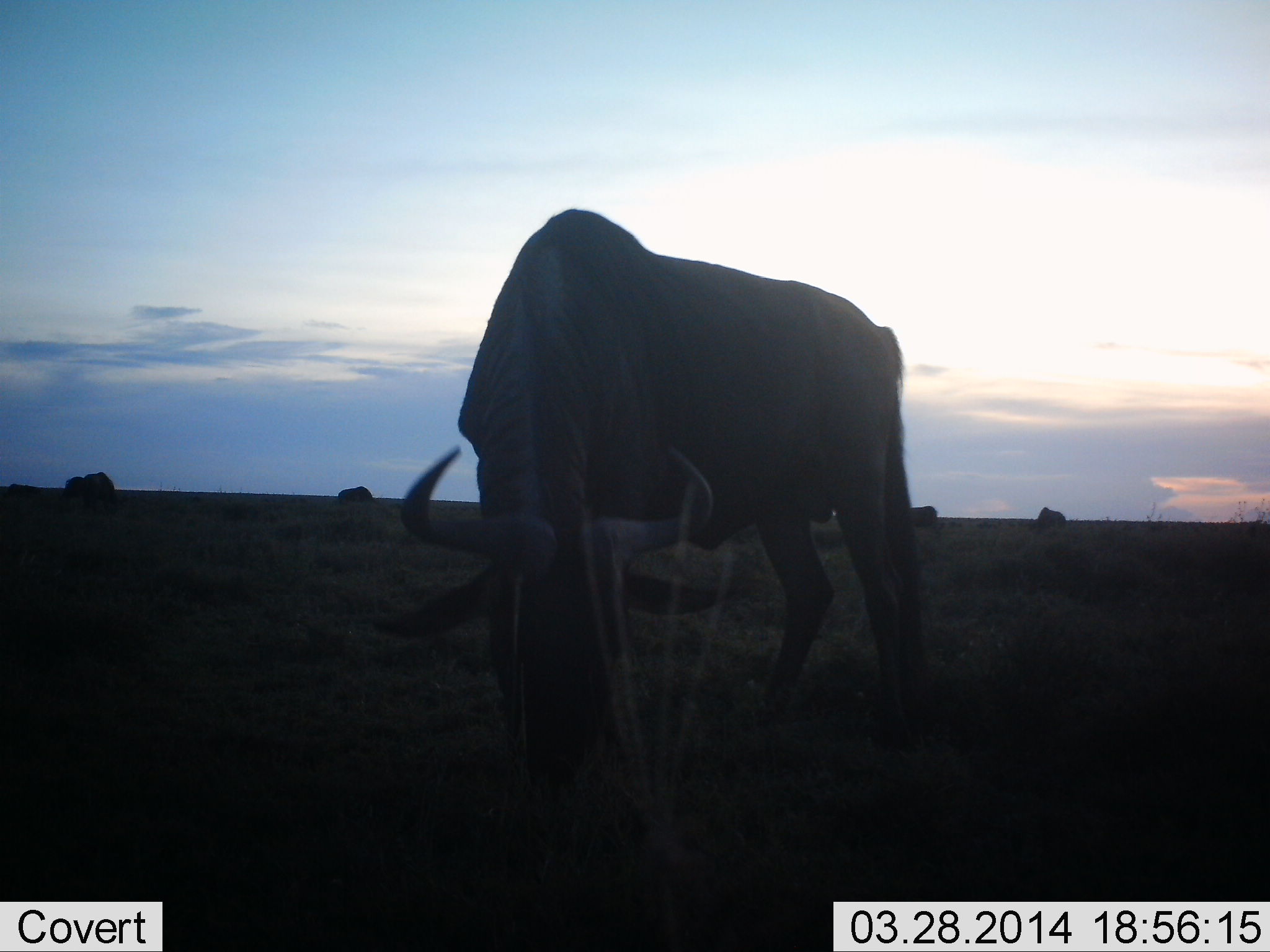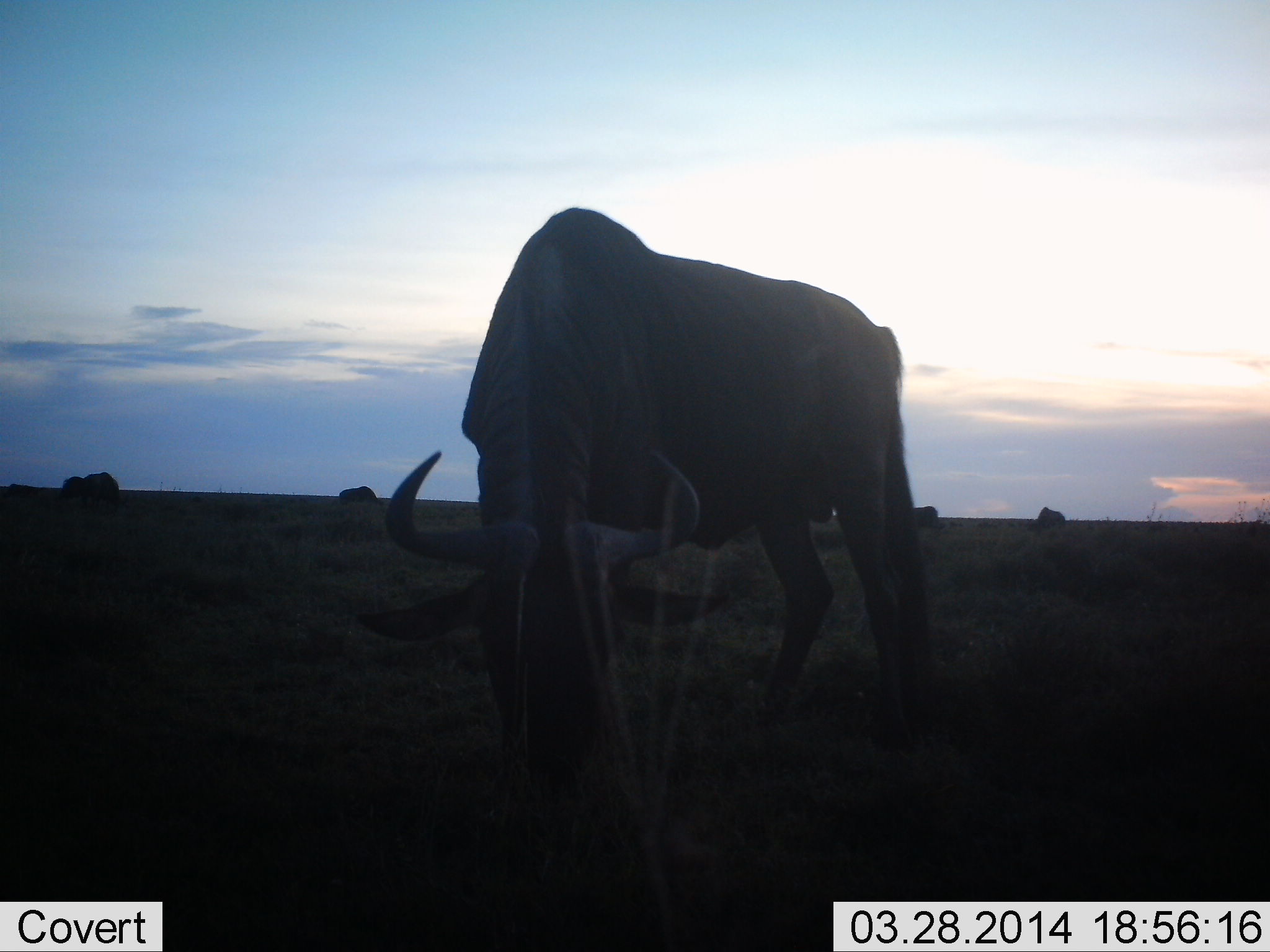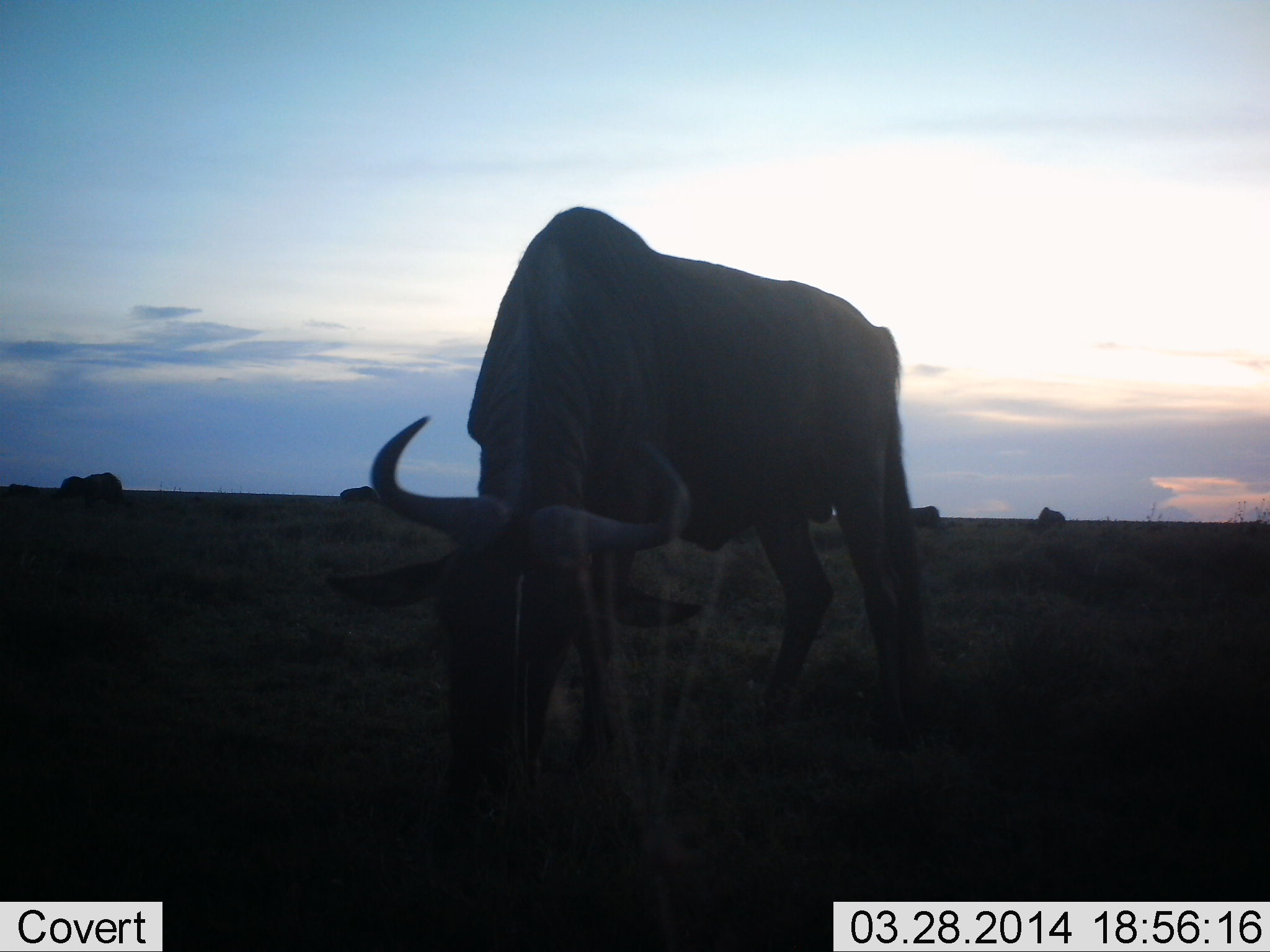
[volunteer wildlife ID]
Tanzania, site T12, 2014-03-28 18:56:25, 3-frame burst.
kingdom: Animalia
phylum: Chordata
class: Mammalia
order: Artiodactyla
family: Bovidae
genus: Connochaetes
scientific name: Connochaetes taurinus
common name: blue wildebeest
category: wildebeest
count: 5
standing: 30%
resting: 0%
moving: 9%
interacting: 0%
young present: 0%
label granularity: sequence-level